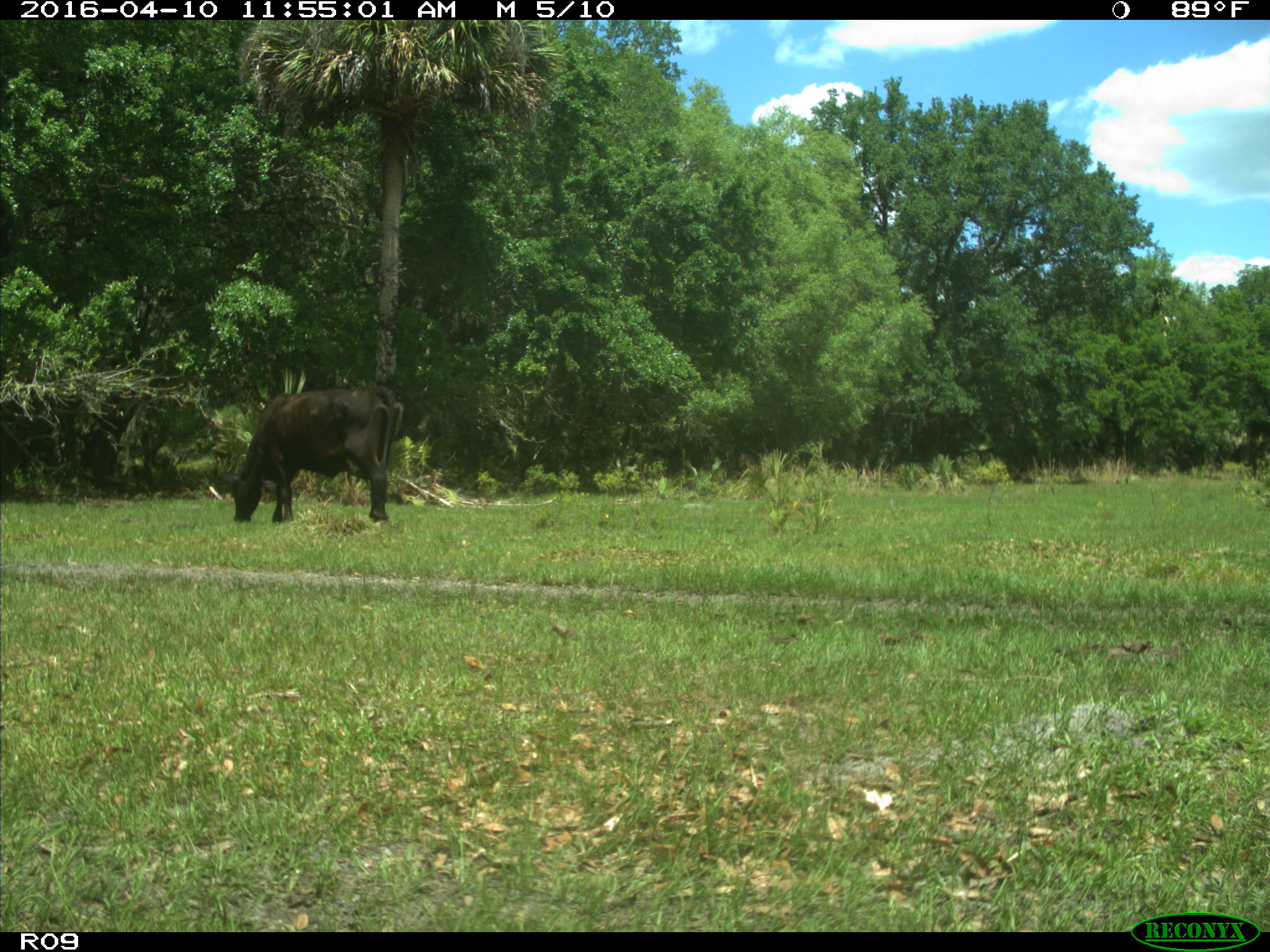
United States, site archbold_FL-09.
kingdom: Animalia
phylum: Chordata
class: Mammalia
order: Artiodactyla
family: Bovidae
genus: Bos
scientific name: Bos taurus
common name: domestic cow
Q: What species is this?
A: Bos taurus (domestic cow).